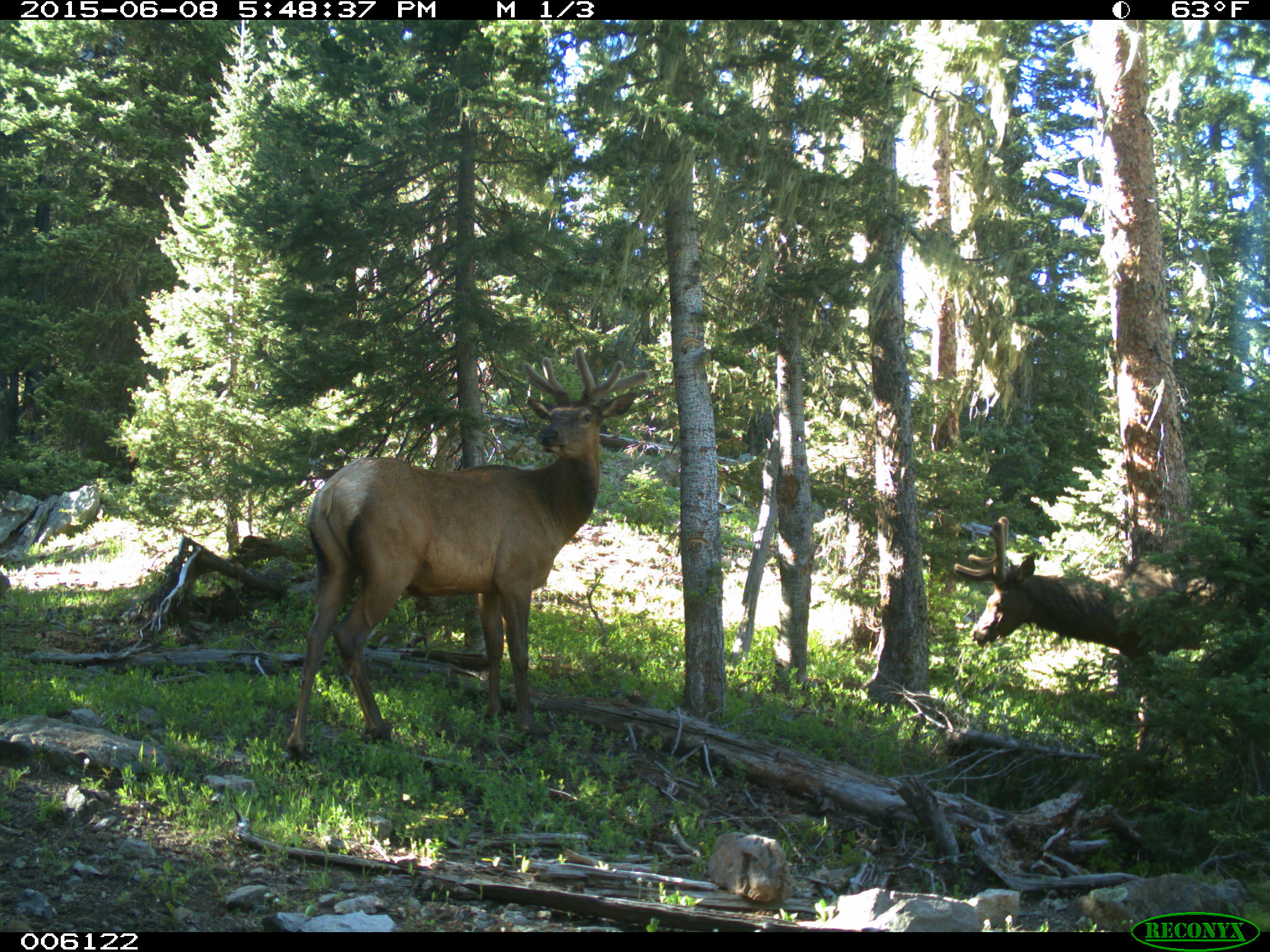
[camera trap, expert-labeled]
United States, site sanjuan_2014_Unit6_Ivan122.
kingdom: Animalia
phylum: Chordata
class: Mammalia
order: Artiodactyla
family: Cervidae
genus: Cervus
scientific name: Cervus elaphus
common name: red deer